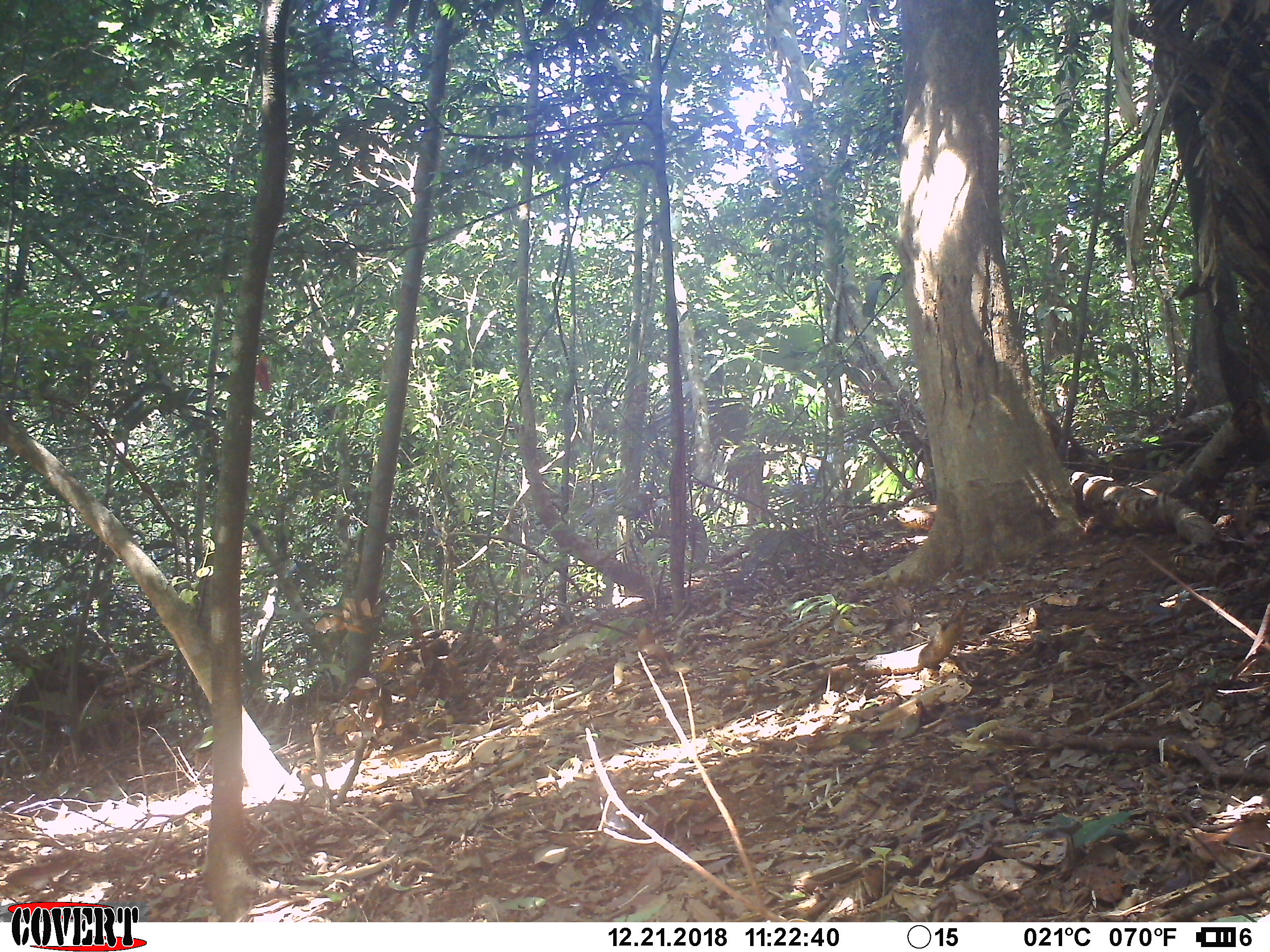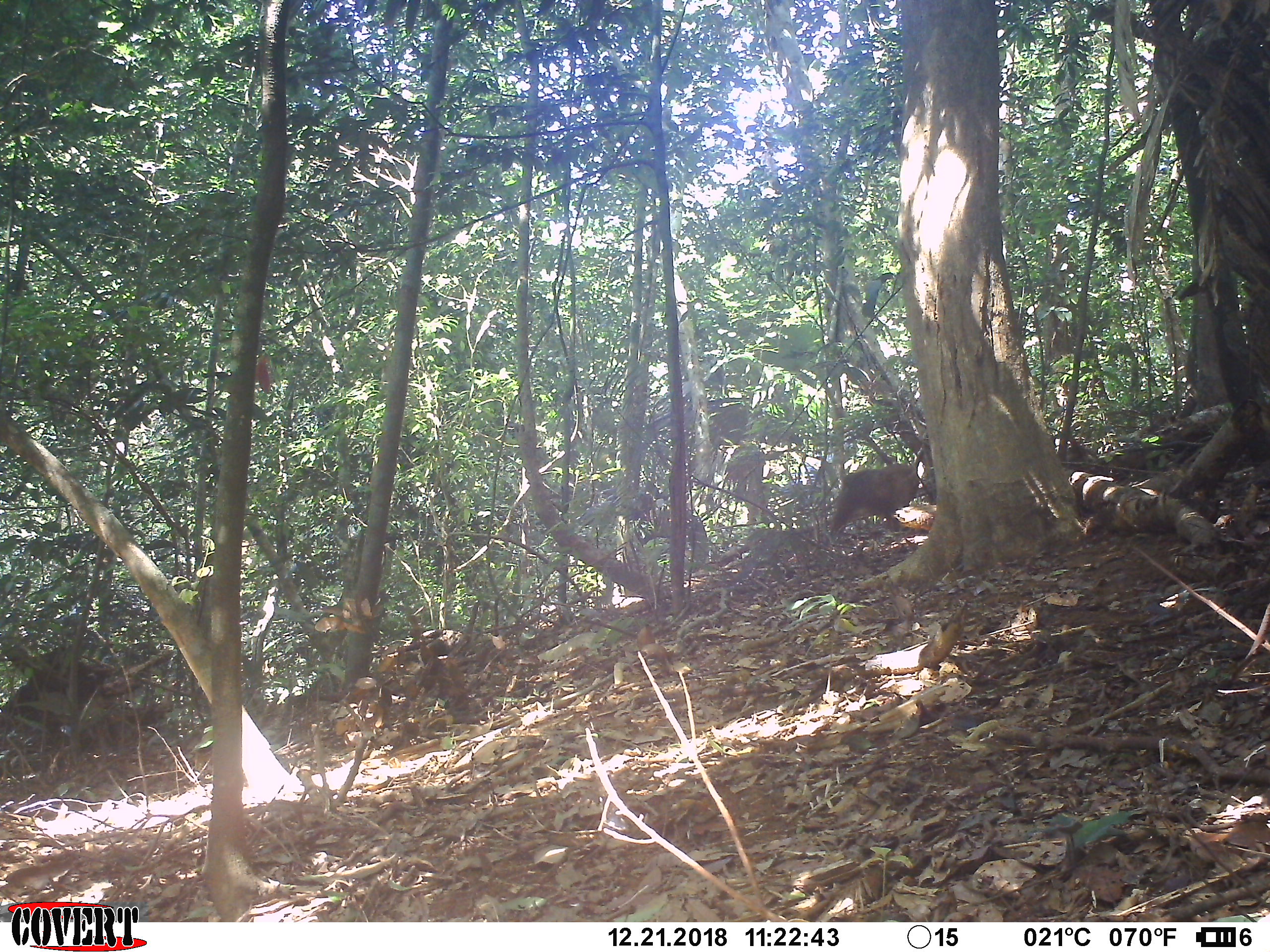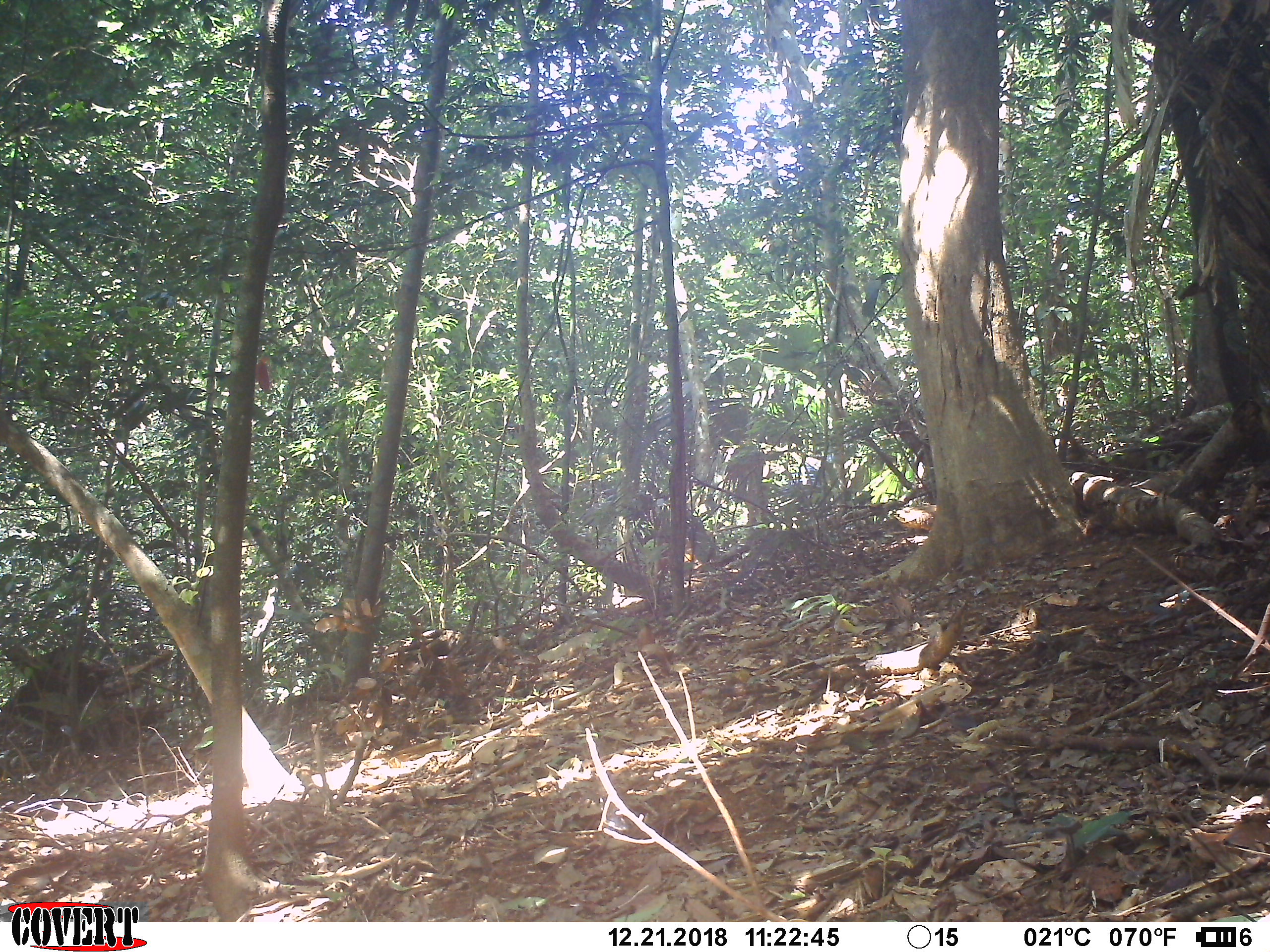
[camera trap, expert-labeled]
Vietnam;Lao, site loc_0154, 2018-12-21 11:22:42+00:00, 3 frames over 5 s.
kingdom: Animalia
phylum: Chordata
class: Mammalia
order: Primates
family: Cercopithecidae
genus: Macaca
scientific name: Macaca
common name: macaque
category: unidentified macaque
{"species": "unidentified macaque (macaque) (Macaca)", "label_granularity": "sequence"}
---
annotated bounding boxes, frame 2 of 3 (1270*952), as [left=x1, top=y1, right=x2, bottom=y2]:
unidentified macaque: [left=829, top=462, right=920, bottom=540]